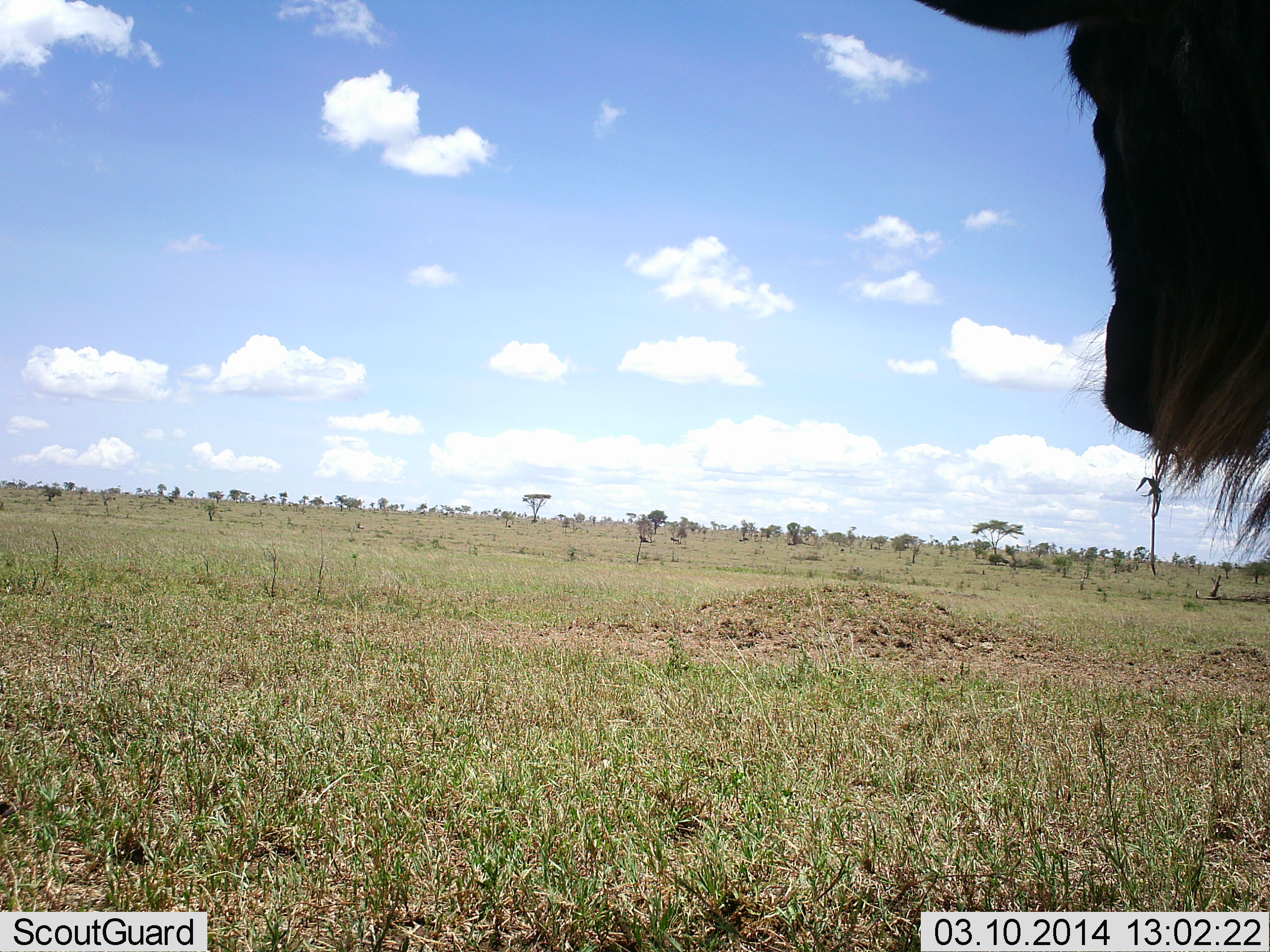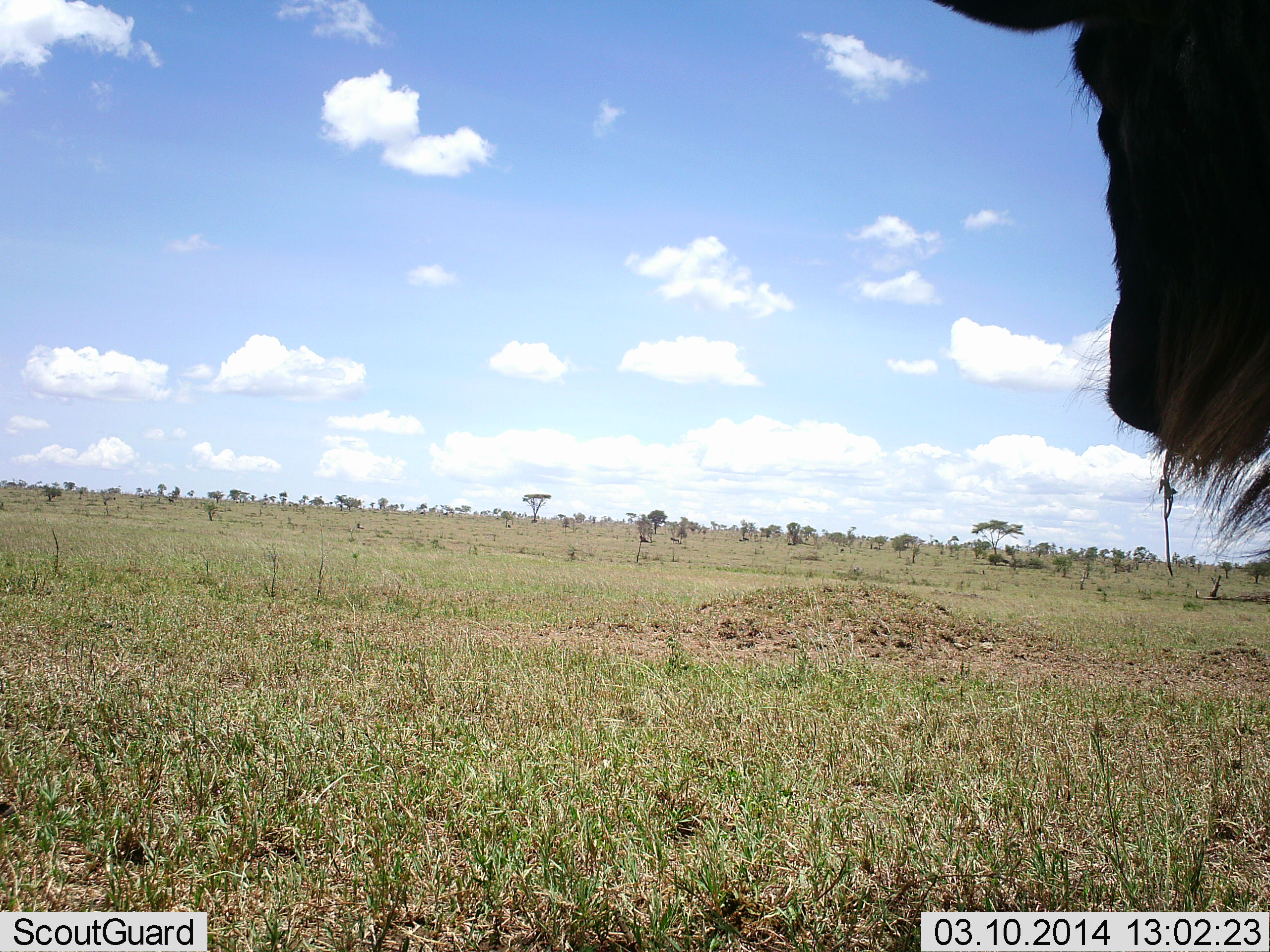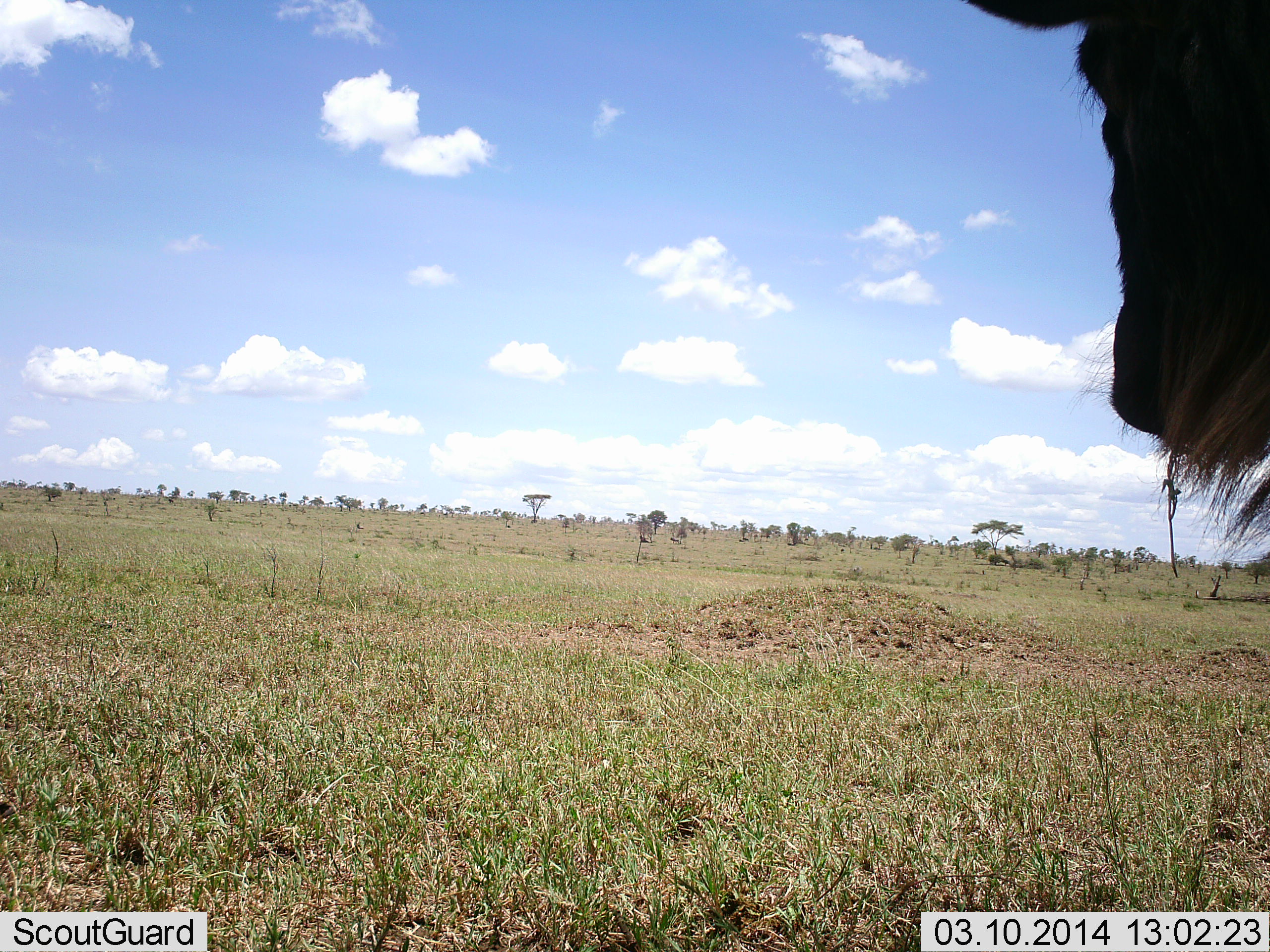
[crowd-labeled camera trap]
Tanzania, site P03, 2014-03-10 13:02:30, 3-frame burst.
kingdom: Animalia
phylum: Chordata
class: Mammalia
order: Artiodactyla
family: Bovidae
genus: Connochaetes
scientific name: Connochaetes taurinus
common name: blue wildebeest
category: wildebeest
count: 1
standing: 98%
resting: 4%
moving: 0%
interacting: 0%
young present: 0%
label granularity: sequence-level